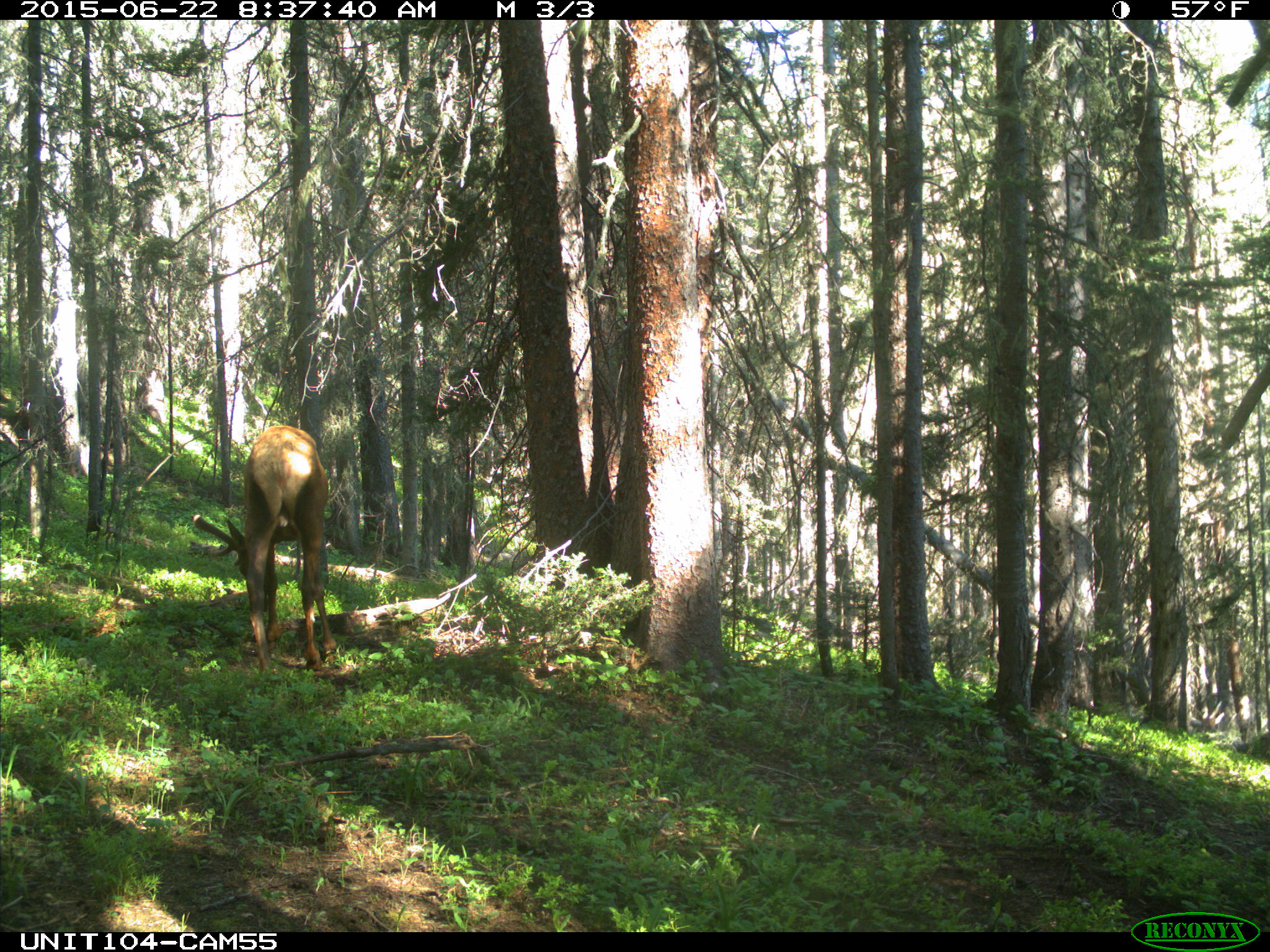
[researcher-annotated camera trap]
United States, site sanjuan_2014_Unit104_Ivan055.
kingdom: Animalia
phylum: Chordata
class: Mammalia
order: Artiodactyla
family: Cervidae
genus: Cervus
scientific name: Cervus elaphus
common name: red deer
Cervus elaphus (red deer).